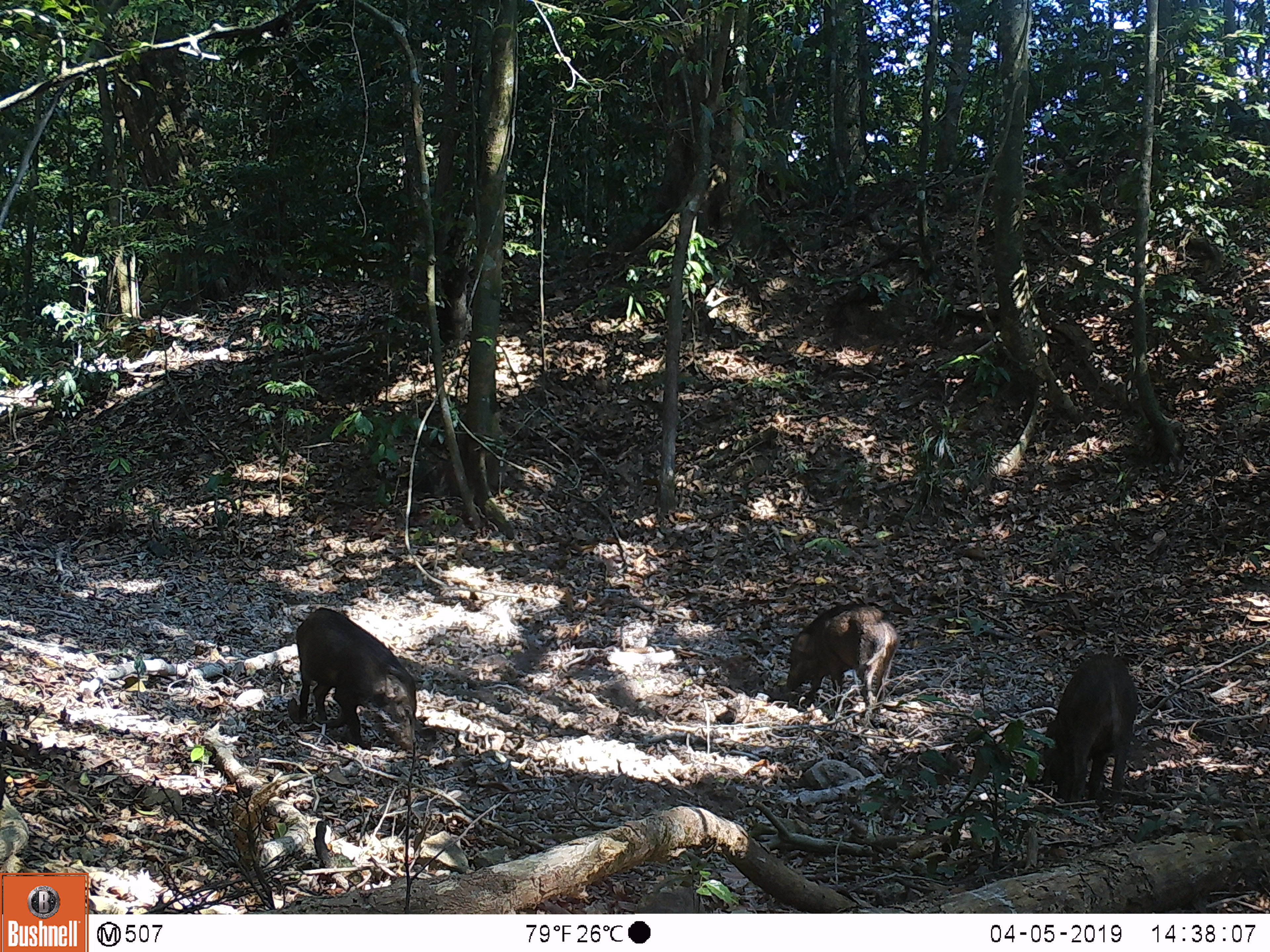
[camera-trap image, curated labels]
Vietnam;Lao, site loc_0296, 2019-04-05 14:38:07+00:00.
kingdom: Animalia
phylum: Chordata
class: Mammalia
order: Artiodactyla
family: Suidae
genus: Sus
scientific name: Sus scrofa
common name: eurasian wild pig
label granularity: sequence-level